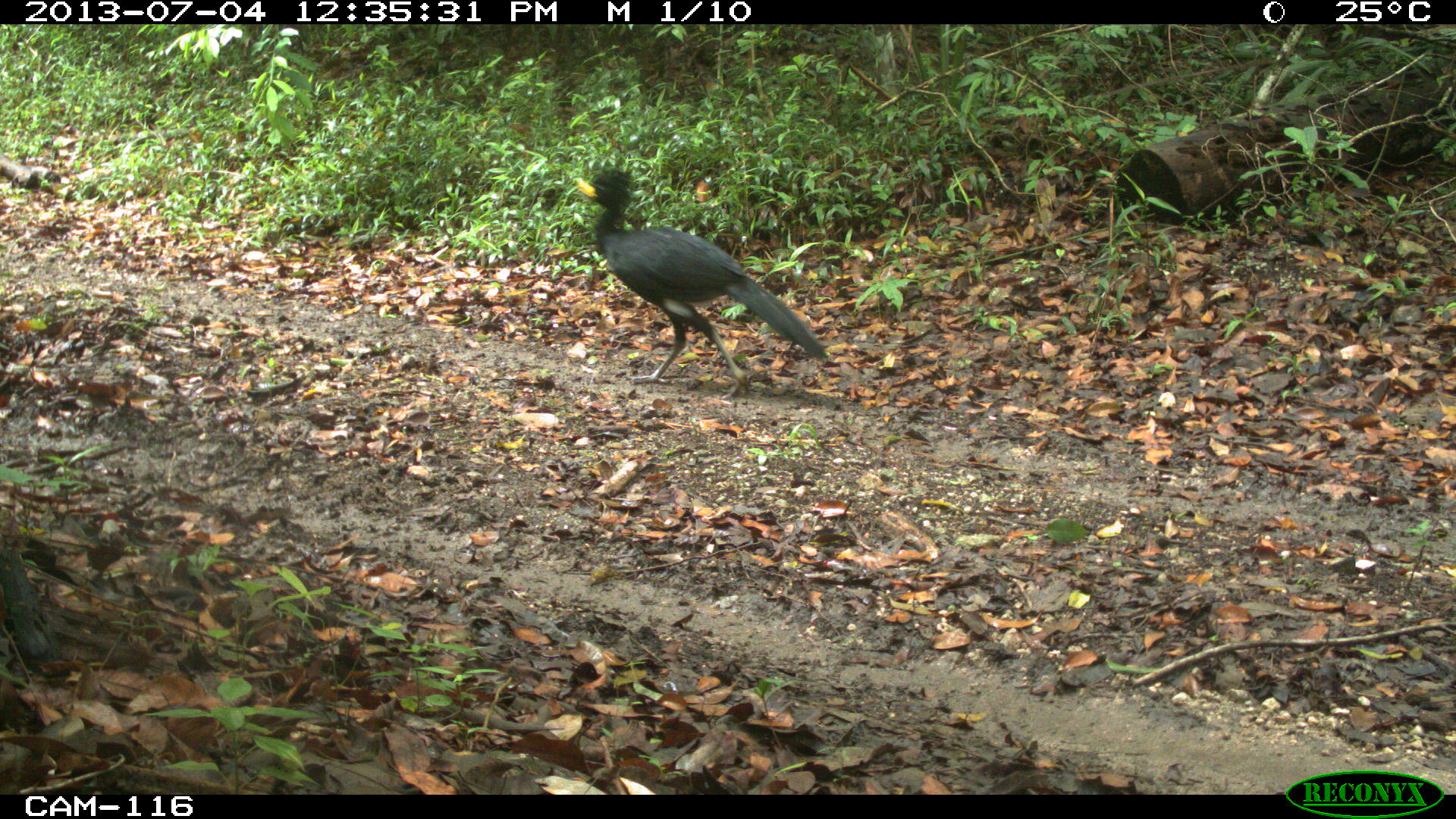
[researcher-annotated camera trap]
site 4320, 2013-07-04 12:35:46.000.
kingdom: Animalia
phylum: Chordata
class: Aves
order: Galliformes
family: Cracidae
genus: Crax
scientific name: Crax rubra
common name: great curassow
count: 1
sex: male